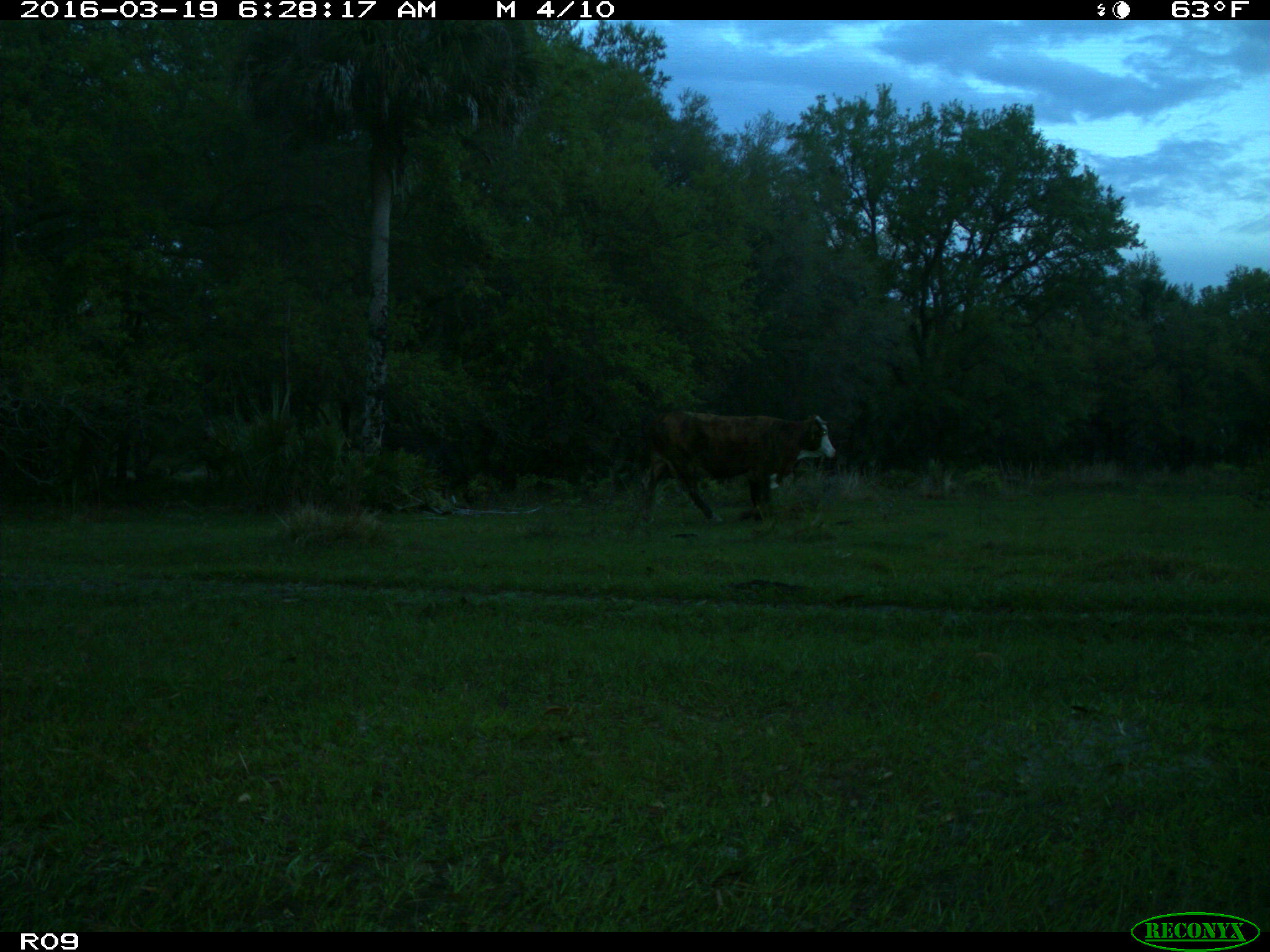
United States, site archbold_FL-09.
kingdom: Animalia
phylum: Chordata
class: Mammalia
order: Artiodactyla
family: Bovidae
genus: Bos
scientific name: Bos taurus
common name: domestic cow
Bos taurus (domestic cow).